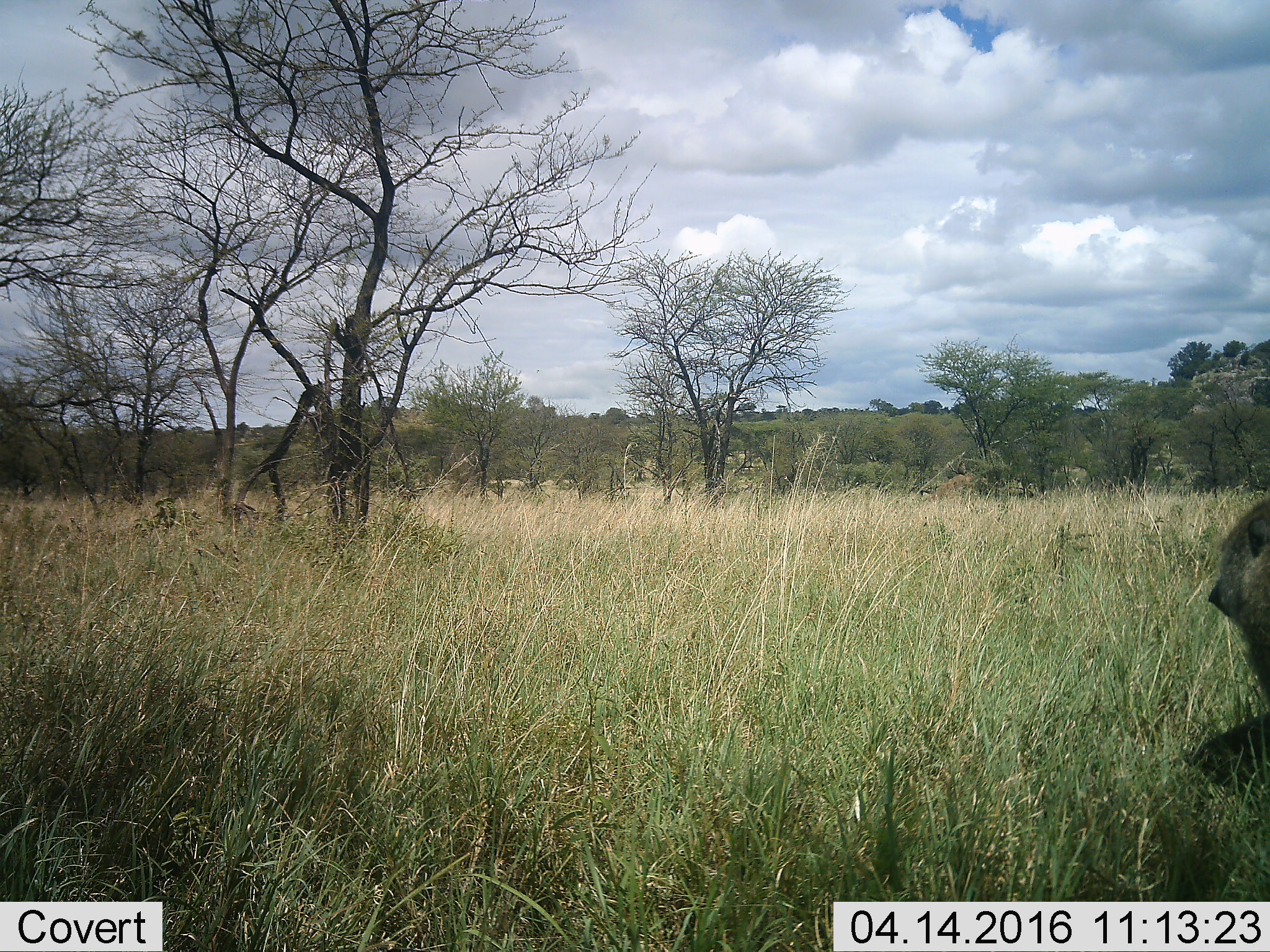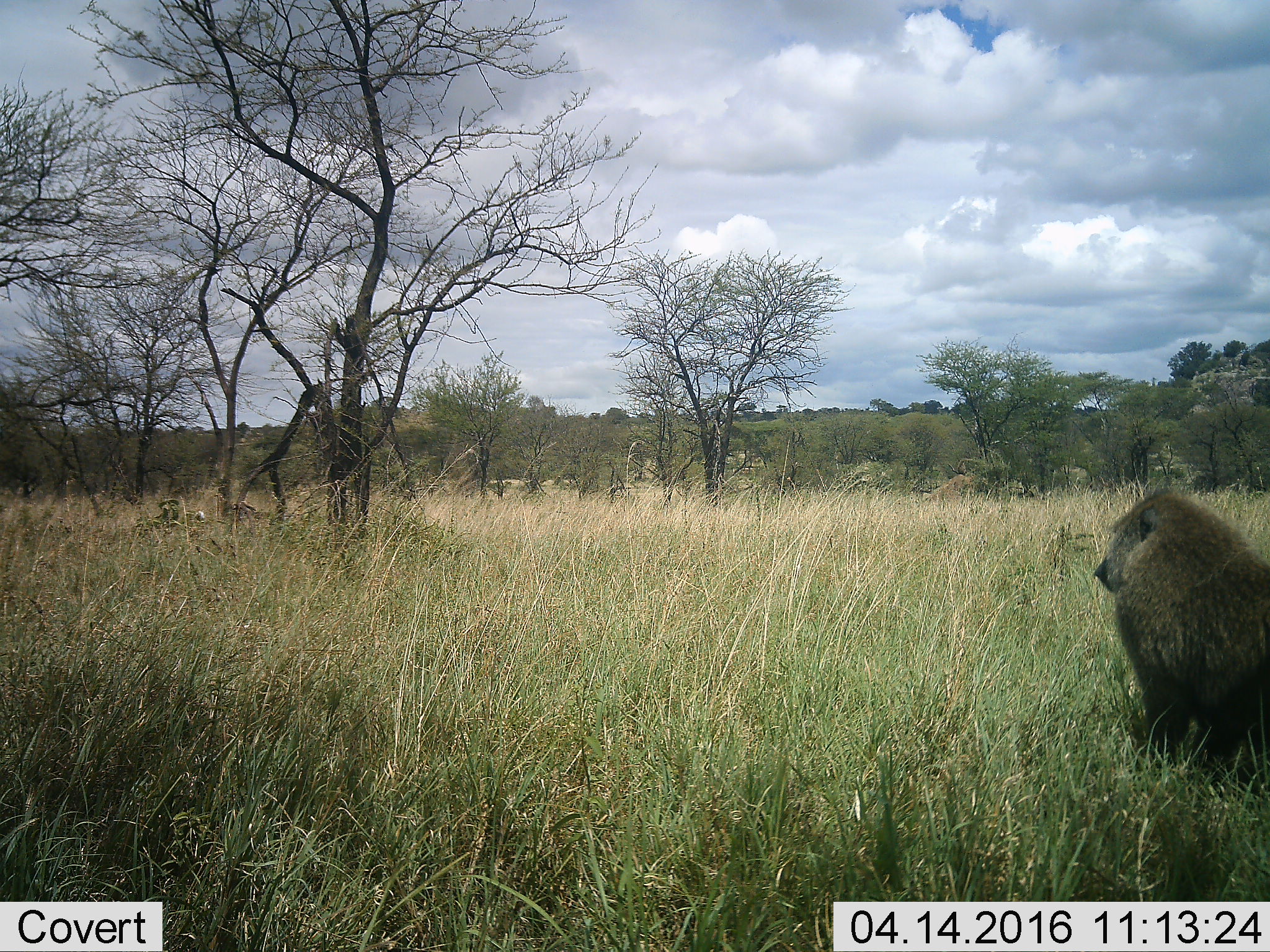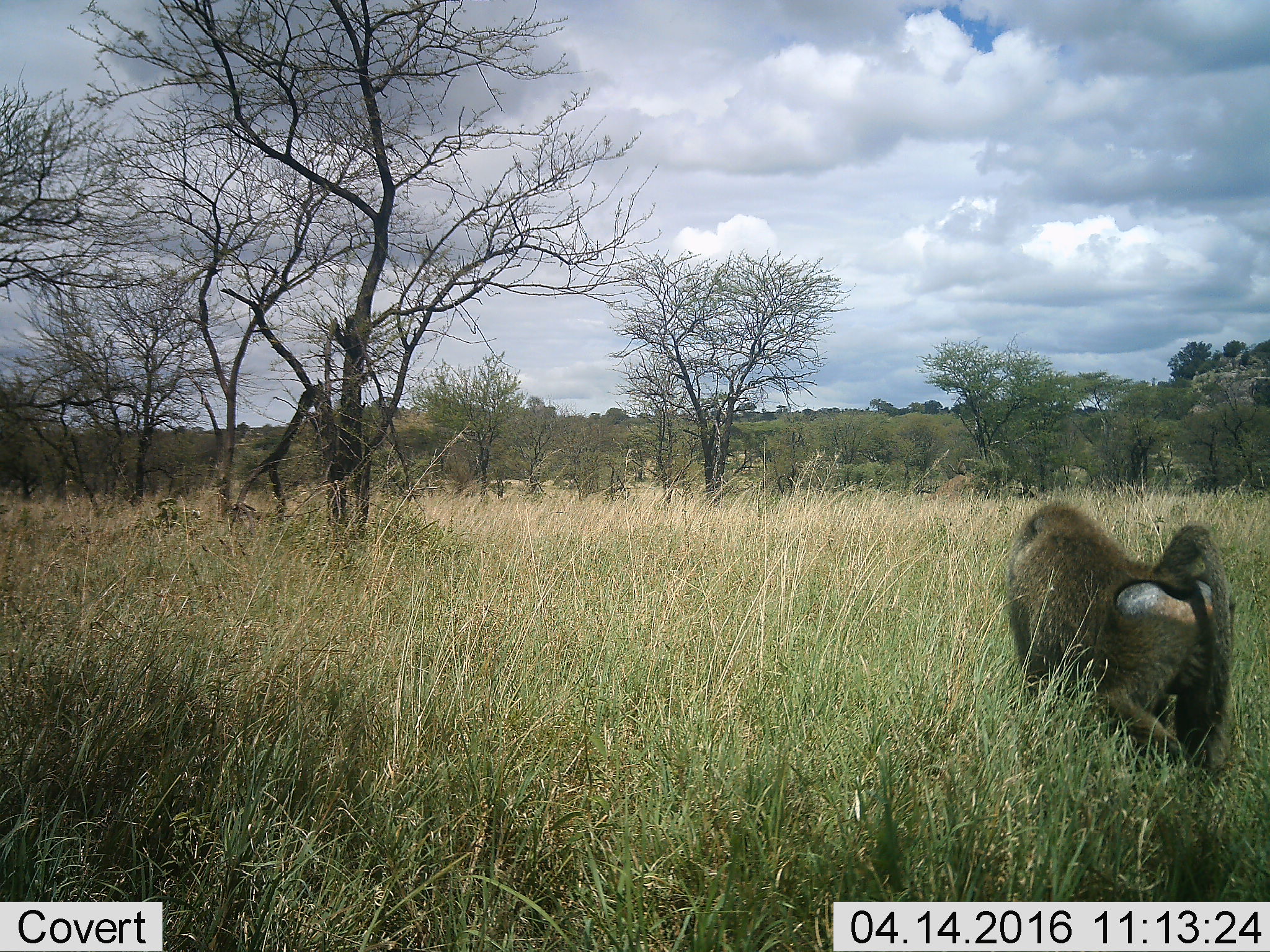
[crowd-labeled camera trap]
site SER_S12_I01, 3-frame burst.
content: unidentified animal